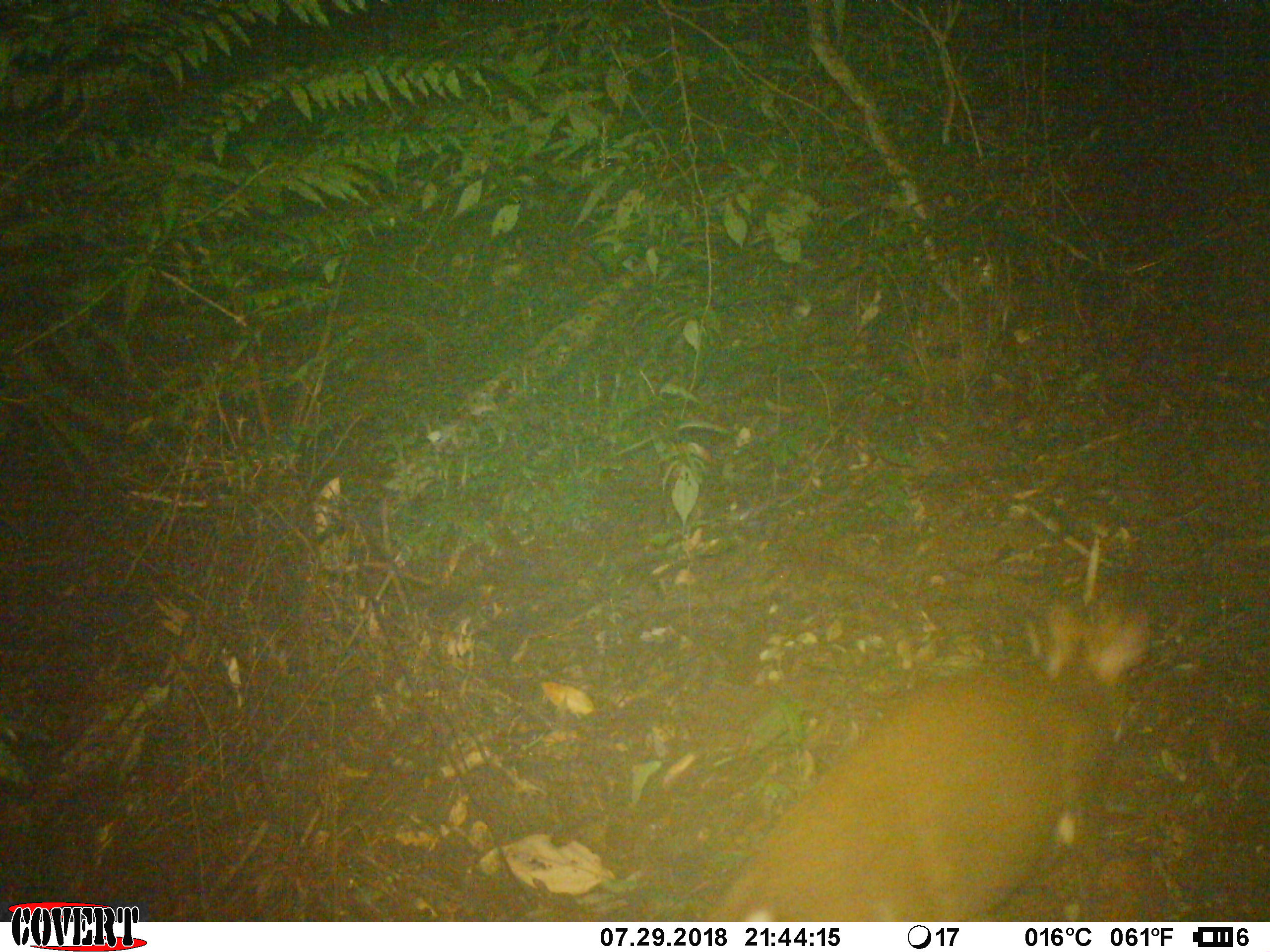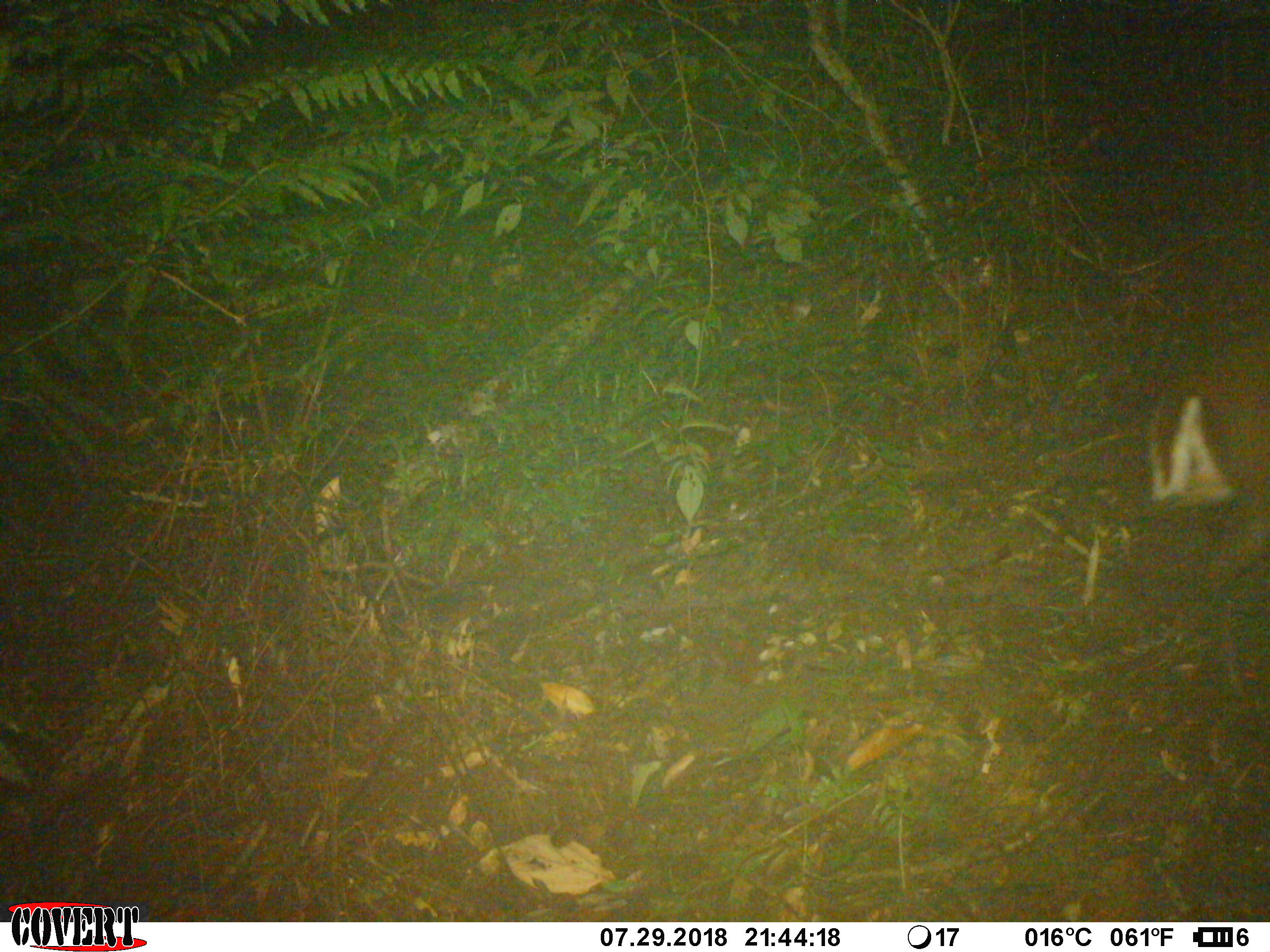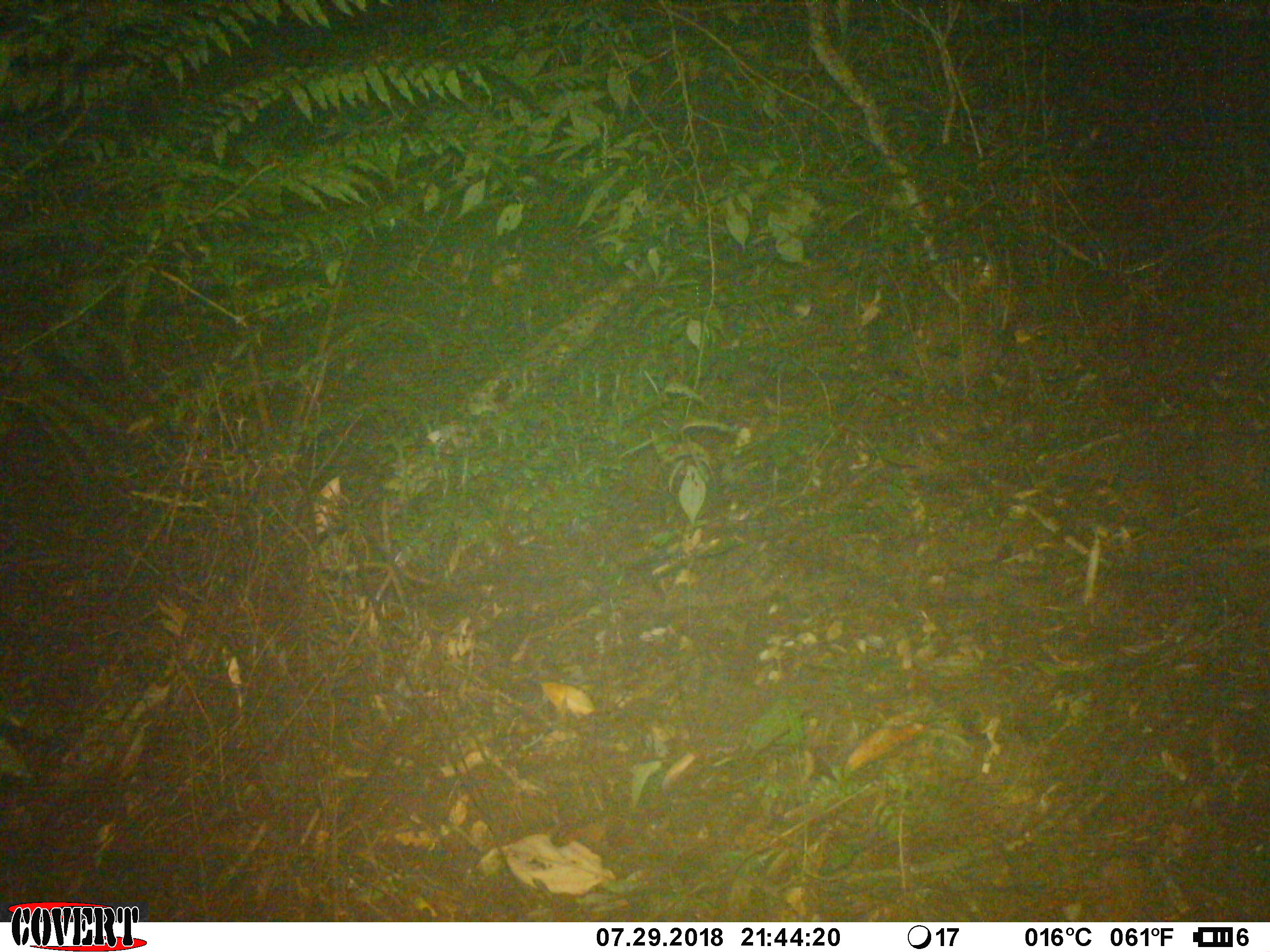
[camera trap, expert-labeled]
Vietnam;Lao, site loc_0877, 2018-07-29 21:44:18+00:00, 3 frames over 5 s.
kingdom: Animalia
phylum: Chordata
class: Mammalia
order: Artiodactyla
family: Cervidae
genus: Muntiacus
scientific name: Muntiacus rooseveltorum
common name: roosevelt's muntjac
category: roosevelts muntjac group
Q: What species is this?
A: Roosevelts muntjac group (roosevelt's muntjac) (Muntiacus rooseveltorum).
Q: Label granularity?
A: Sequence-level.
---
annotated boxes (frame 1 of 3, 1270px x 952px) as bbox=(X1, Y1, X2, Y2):
roosevelts muntjac group: bbox=(702, 595, 1151, 923)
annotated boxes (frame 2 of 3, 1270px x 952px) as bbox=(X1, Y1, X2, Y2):
roosevelts muntjac group: bbox=(1147, 333, 1270, 704)